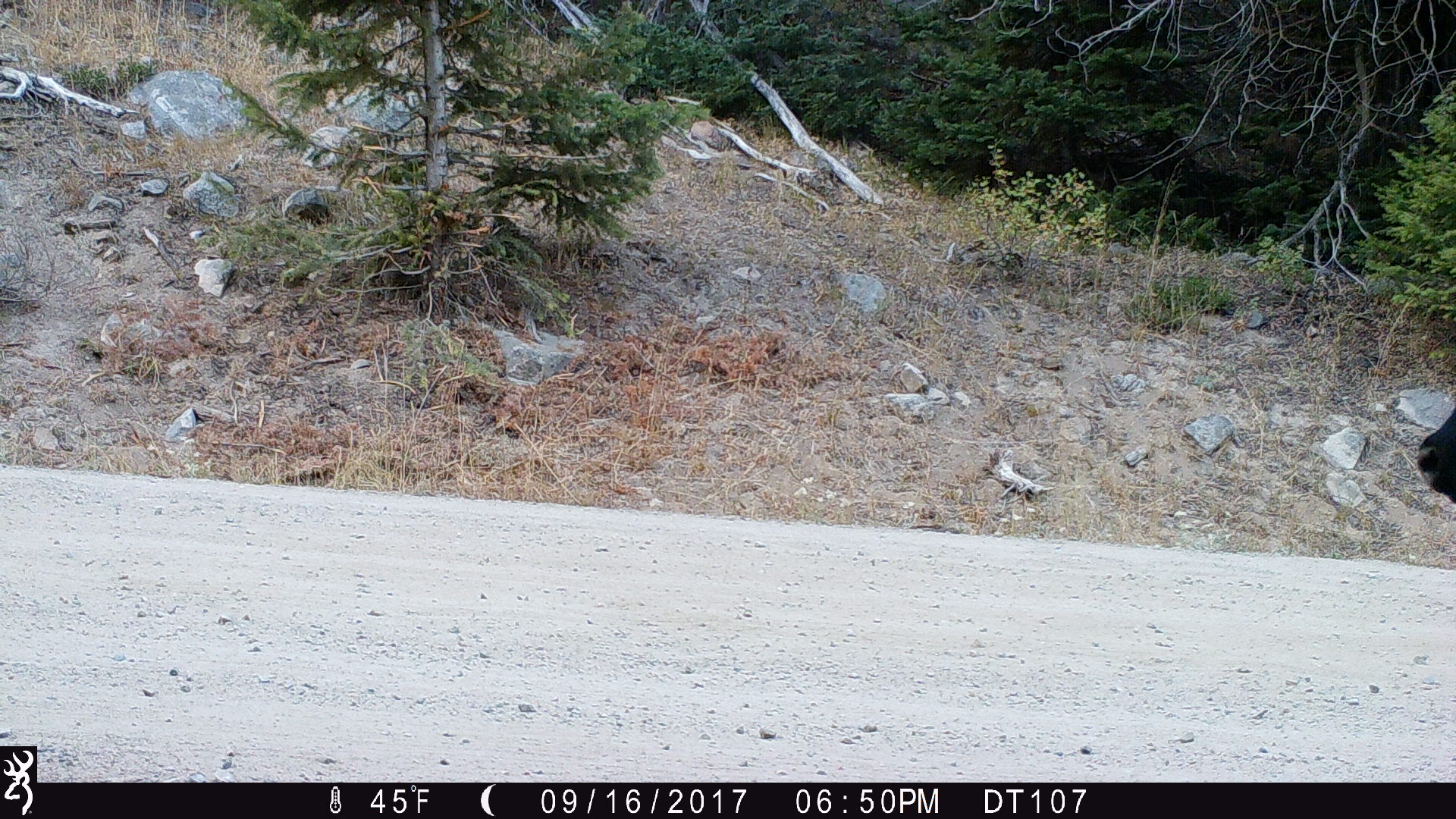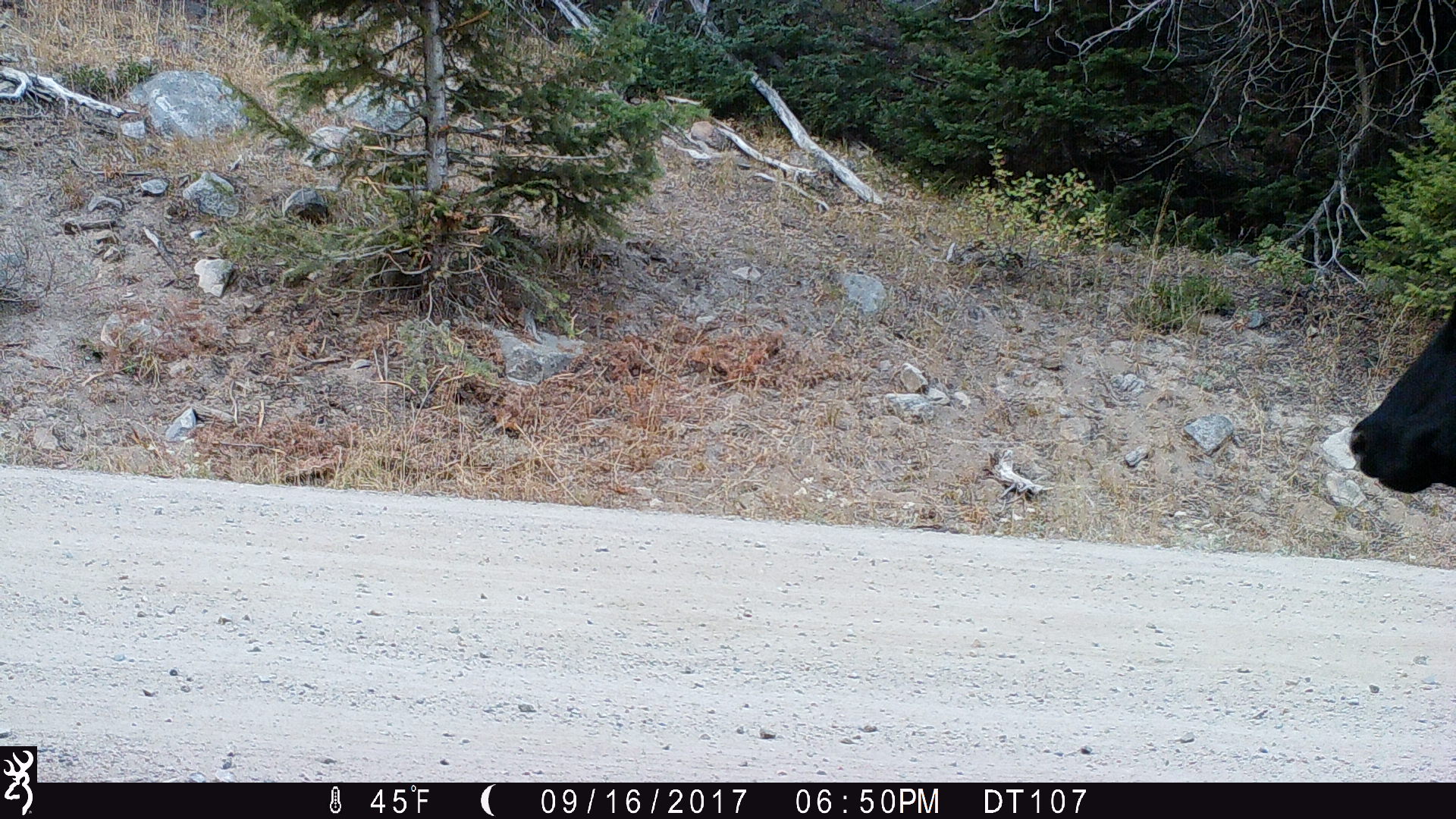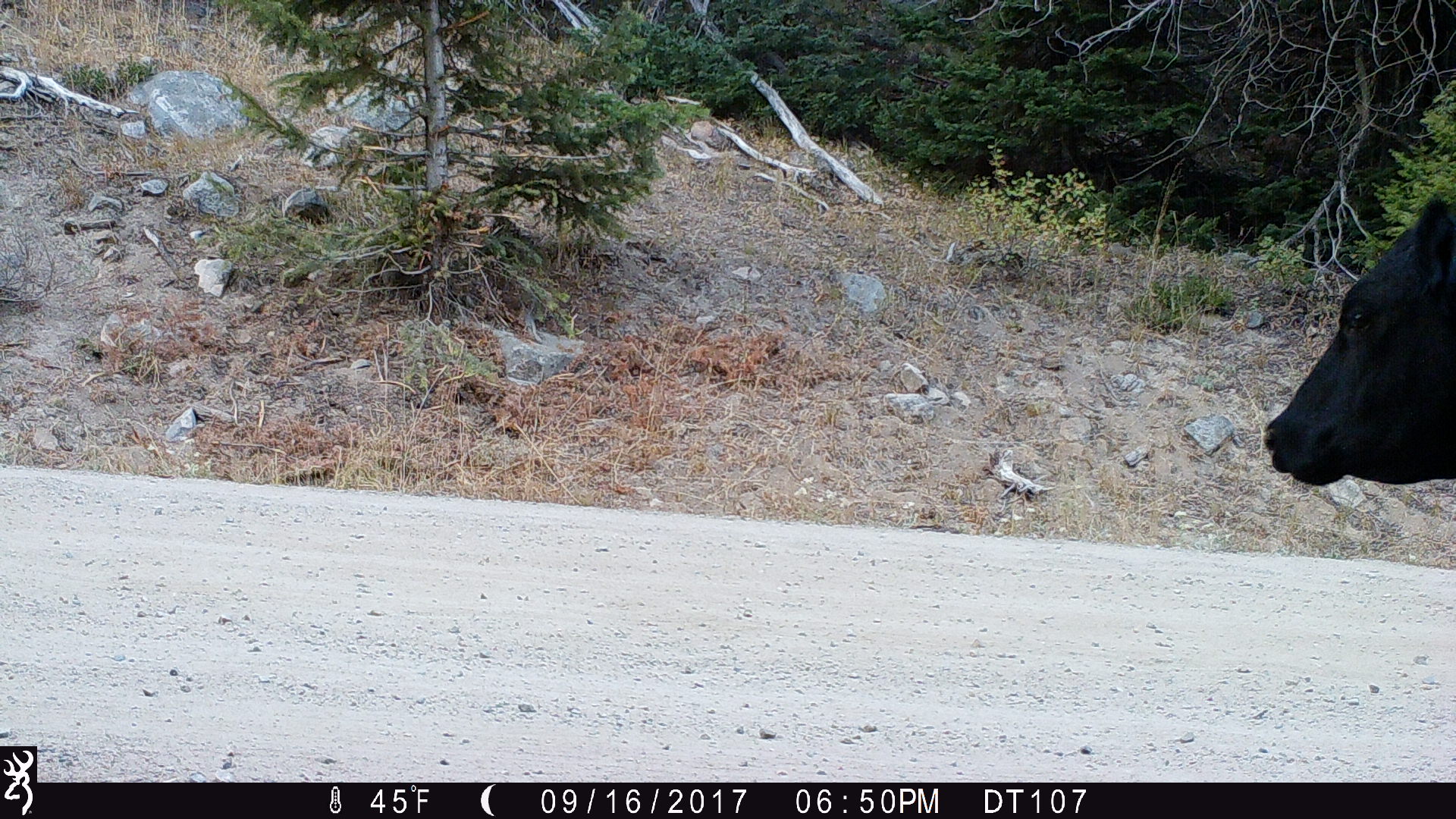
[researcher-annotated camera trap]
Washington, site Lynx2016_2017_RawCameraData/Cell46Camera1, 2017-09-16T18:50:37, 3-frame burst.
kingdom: Animalia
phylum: Chordata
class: Mammalia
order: Artiodactyla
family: Bovidae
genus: Bos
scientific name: Bos taurus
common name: domestic cattle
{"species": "domestic cattle (Bos taurus)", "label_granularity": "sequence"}